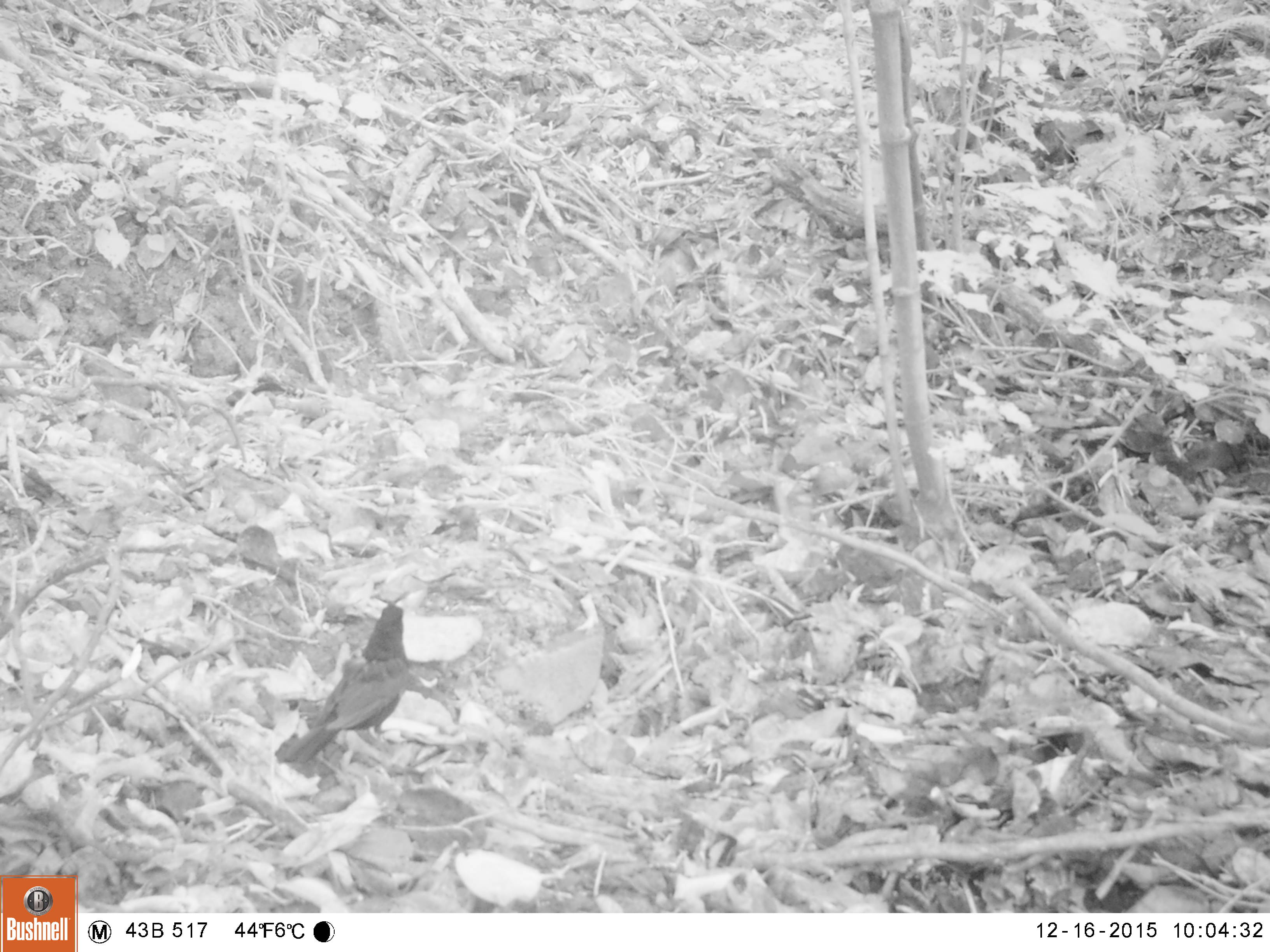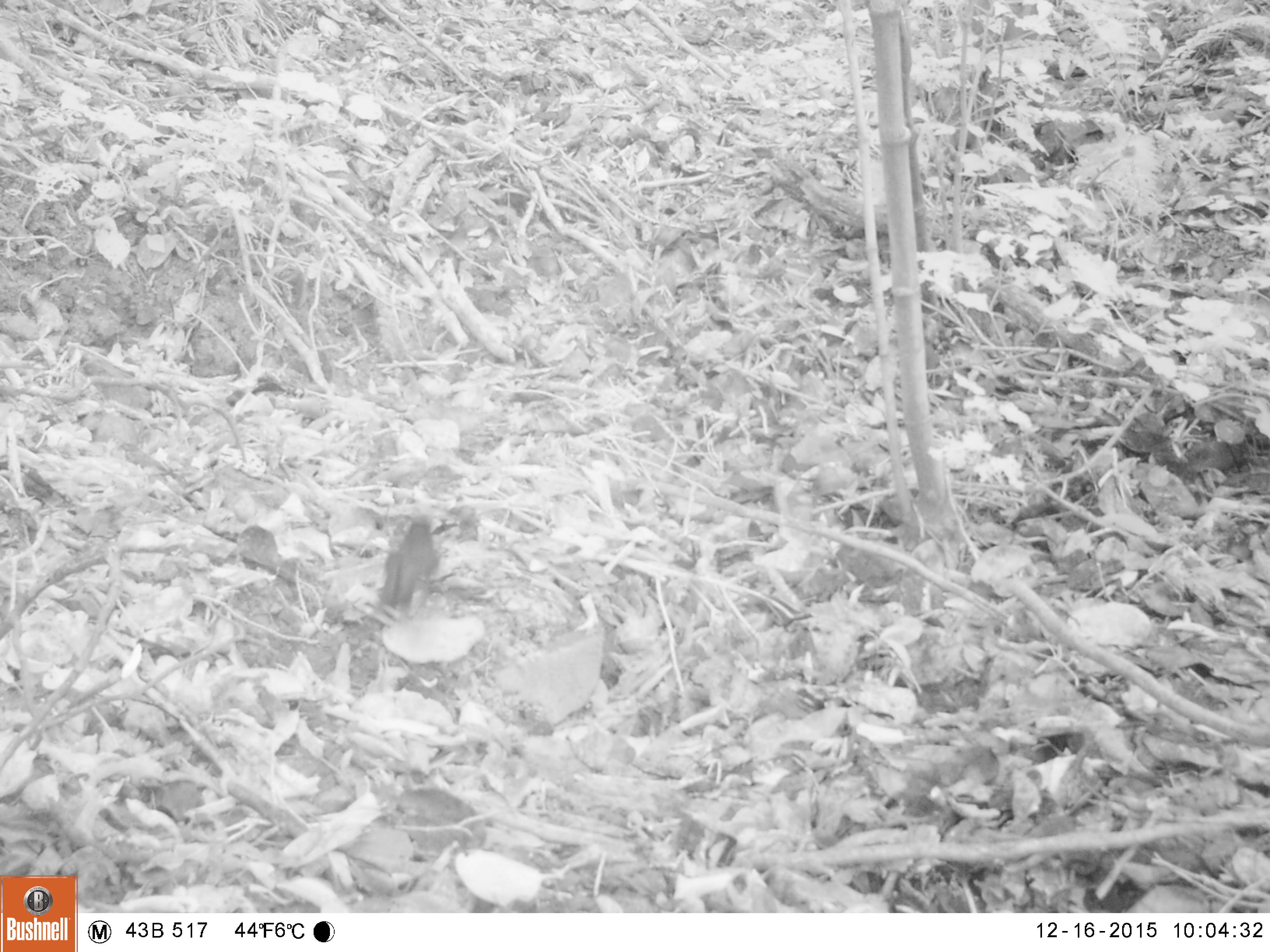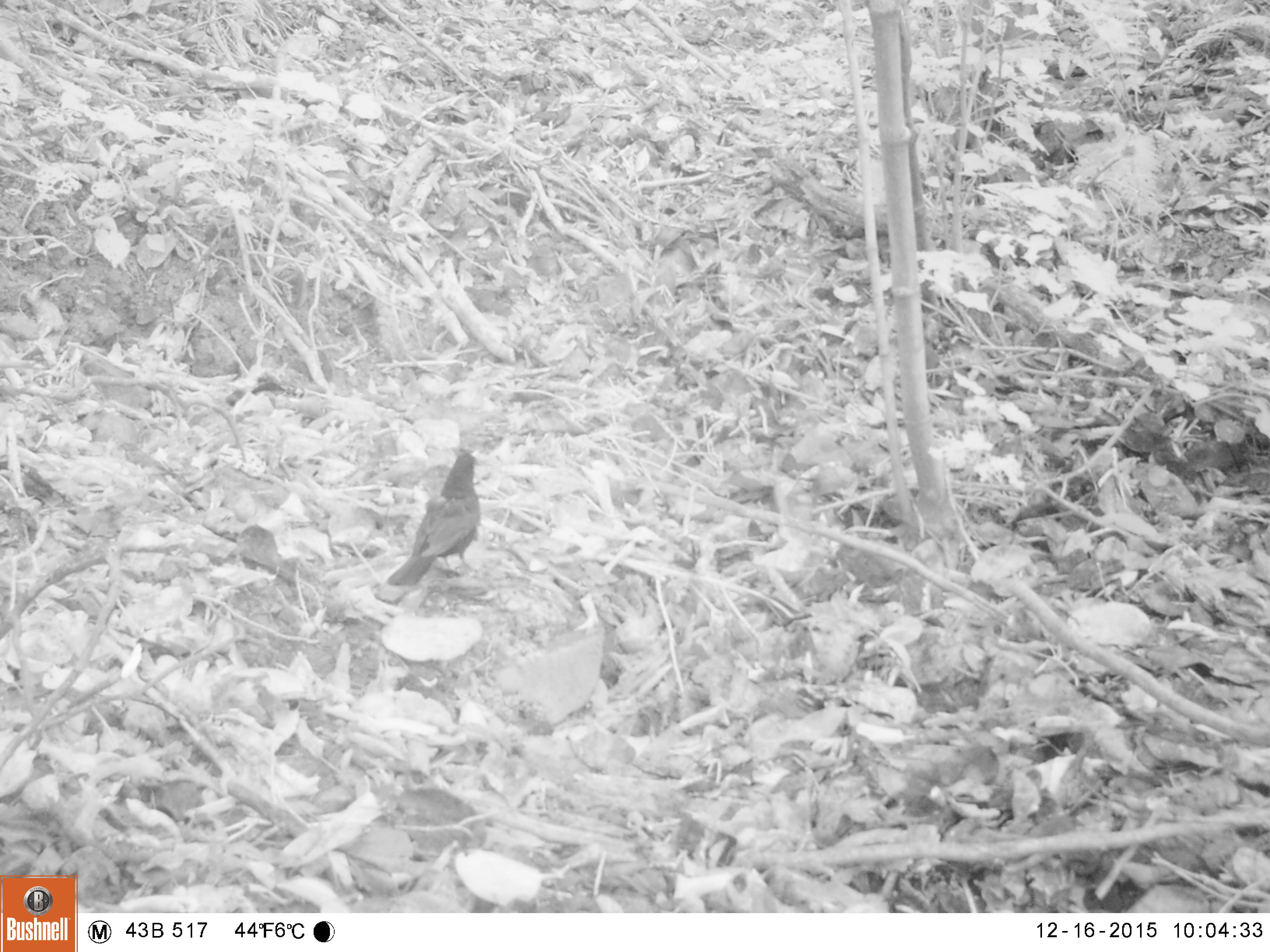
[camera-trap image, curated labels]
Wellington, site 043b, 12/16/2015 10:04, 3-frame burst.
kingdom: Animalia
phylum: Chordata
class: Aves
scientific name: Aves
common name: bird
Bird (Aves).